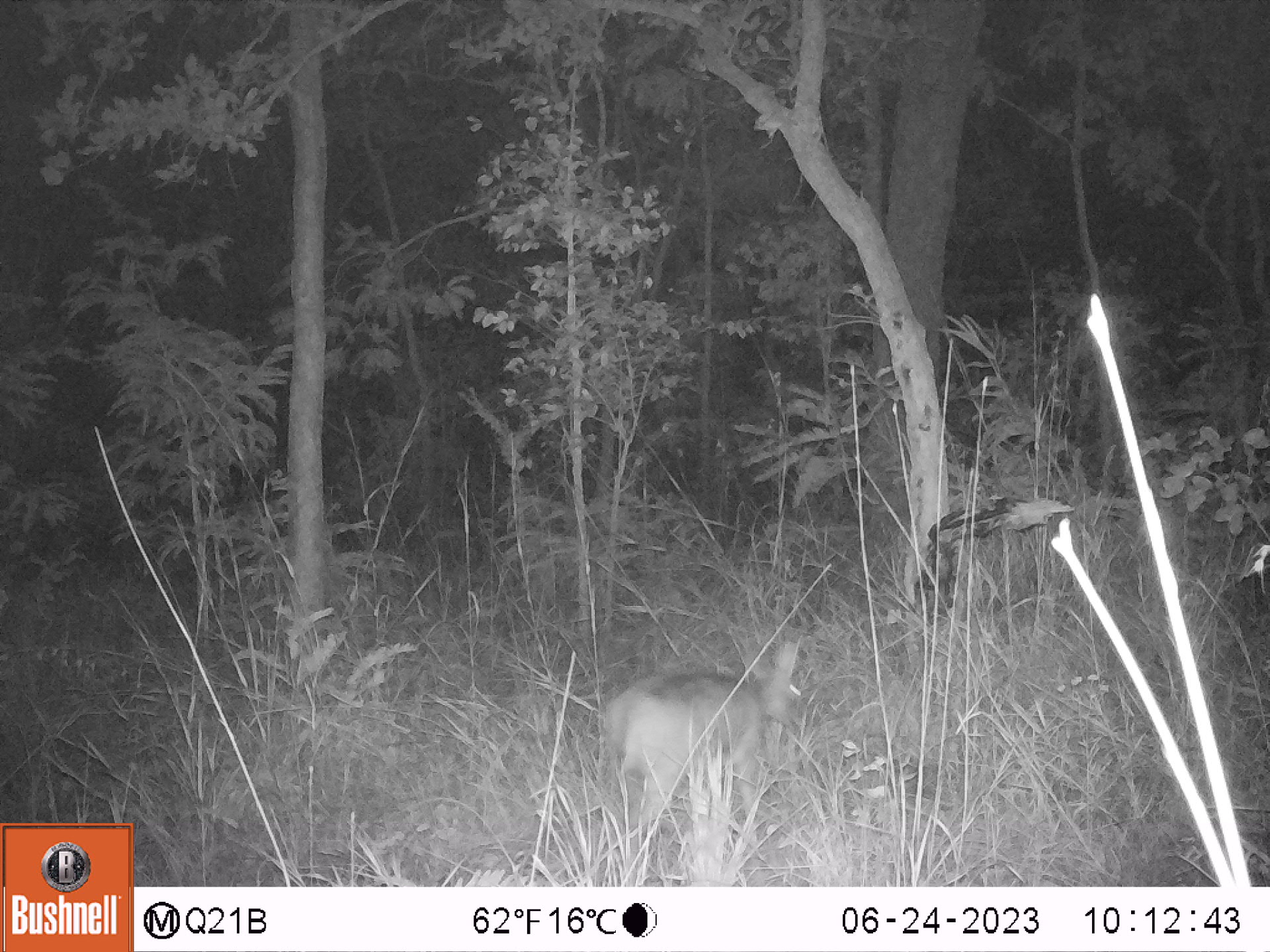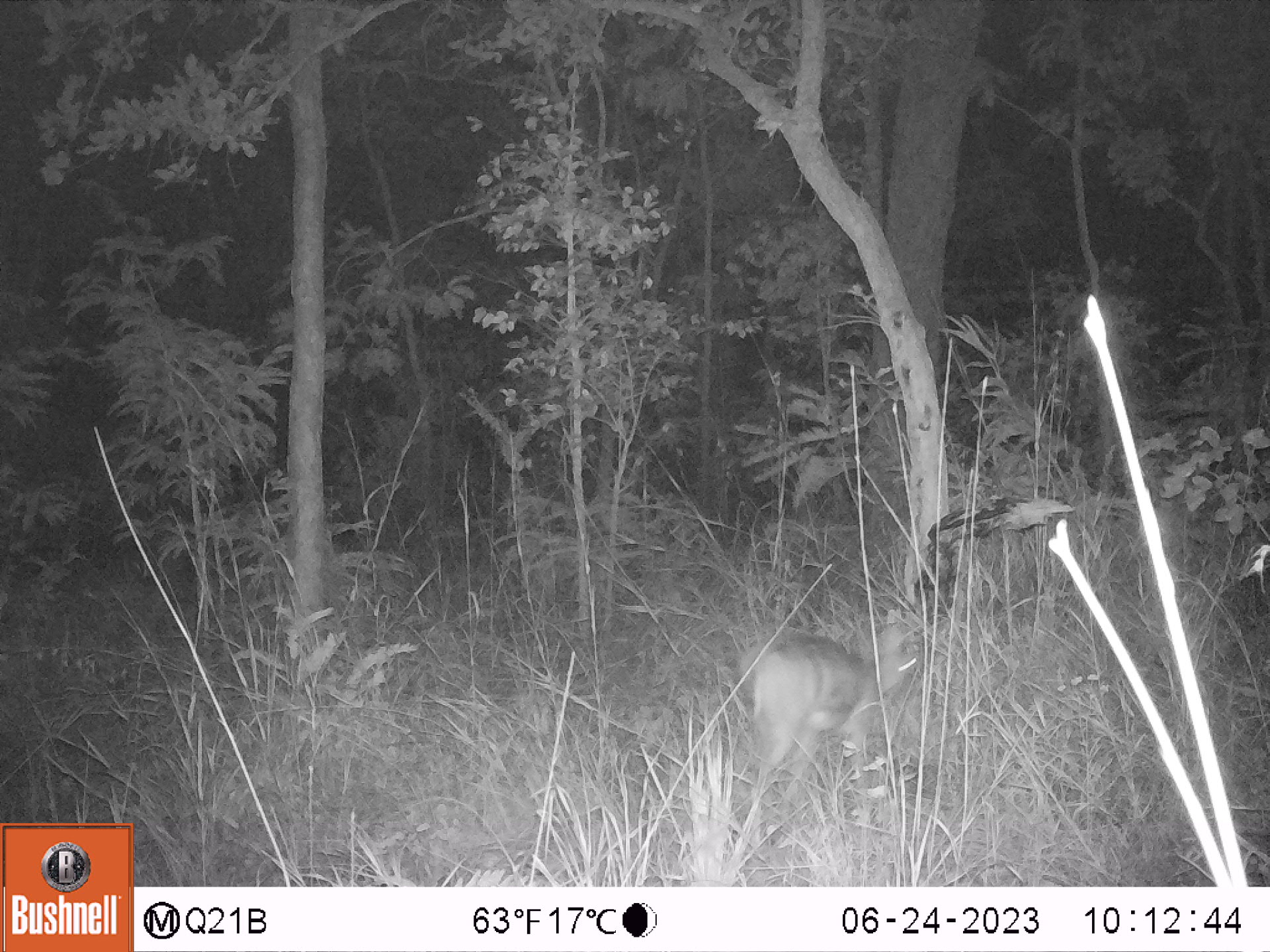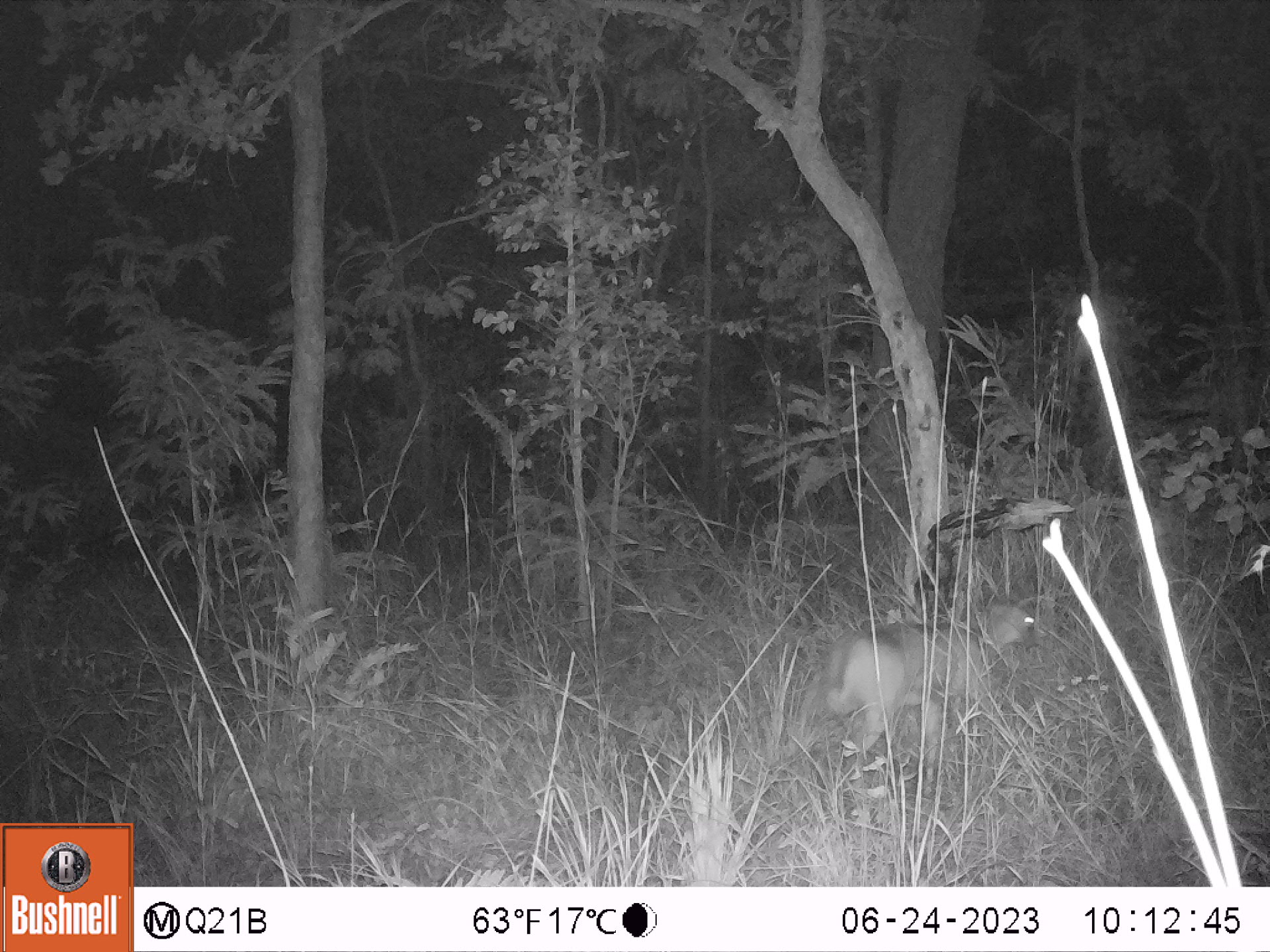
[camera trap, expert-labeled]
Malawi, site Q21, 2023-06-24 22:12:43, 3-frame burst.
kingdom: Animalia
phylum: Chordata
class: Mammalia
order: Artiodactyla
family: Bovidae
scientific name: Antilopinae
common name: small antelope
Small antelope (Antilopinae), count 1.